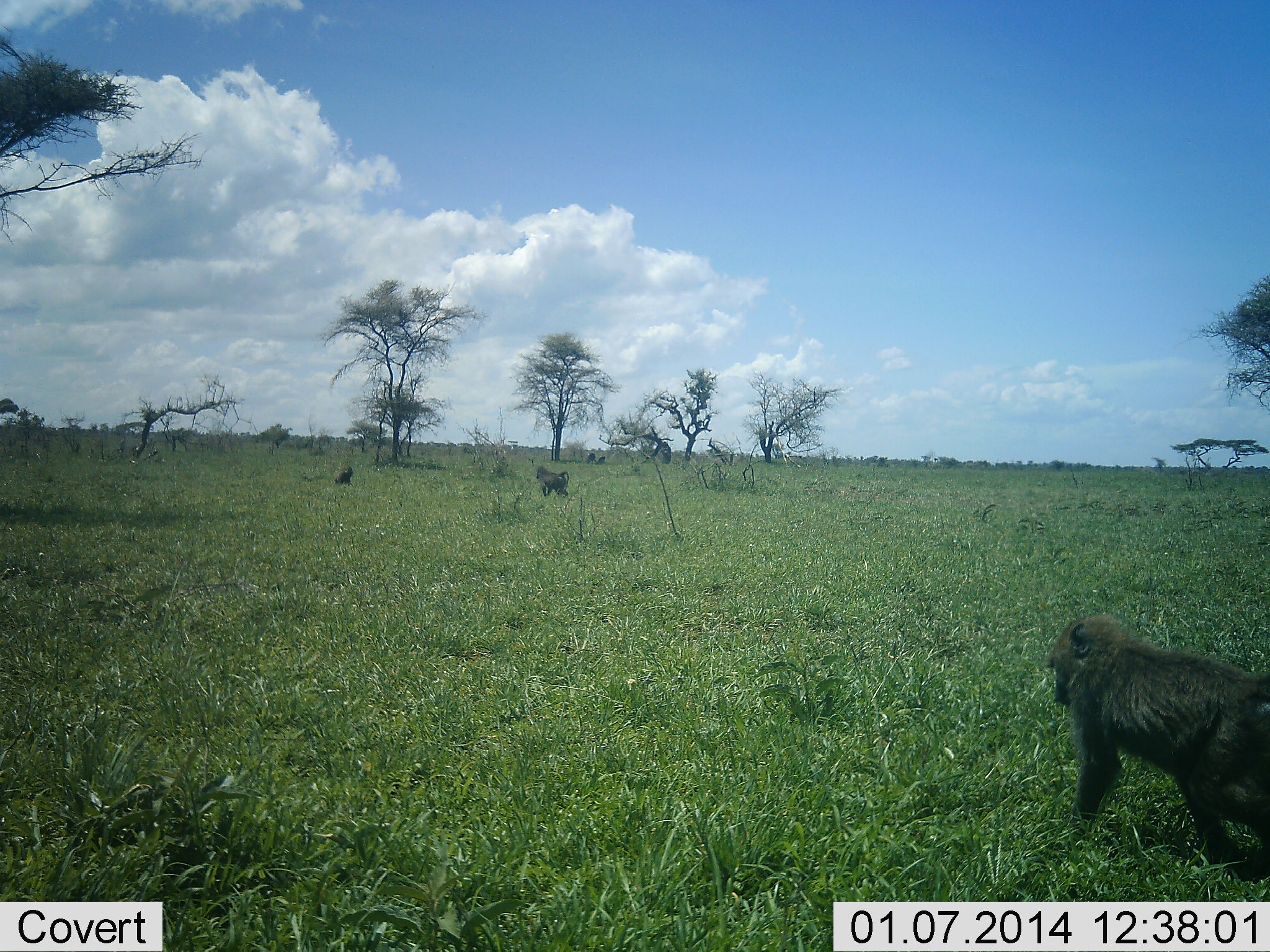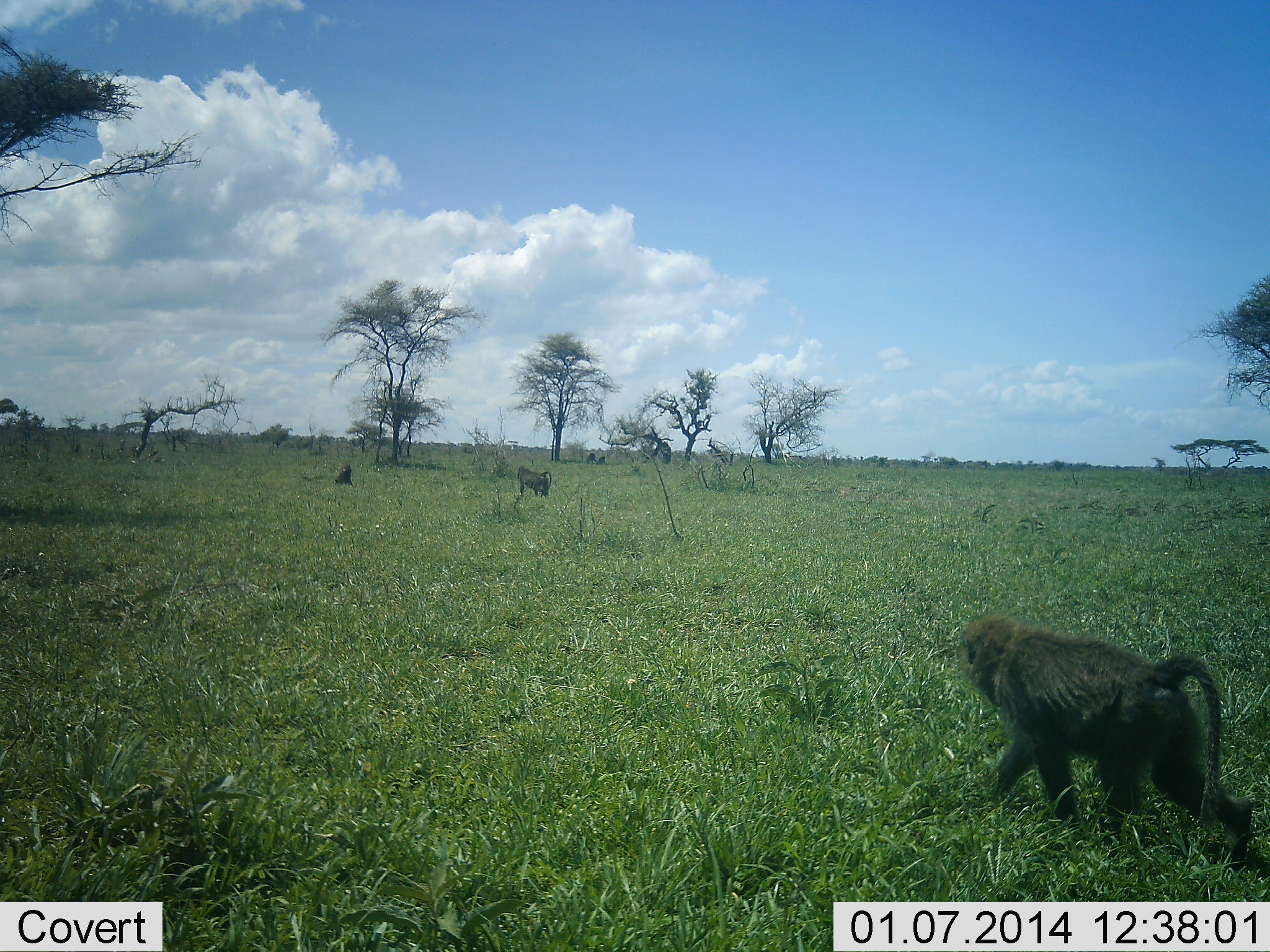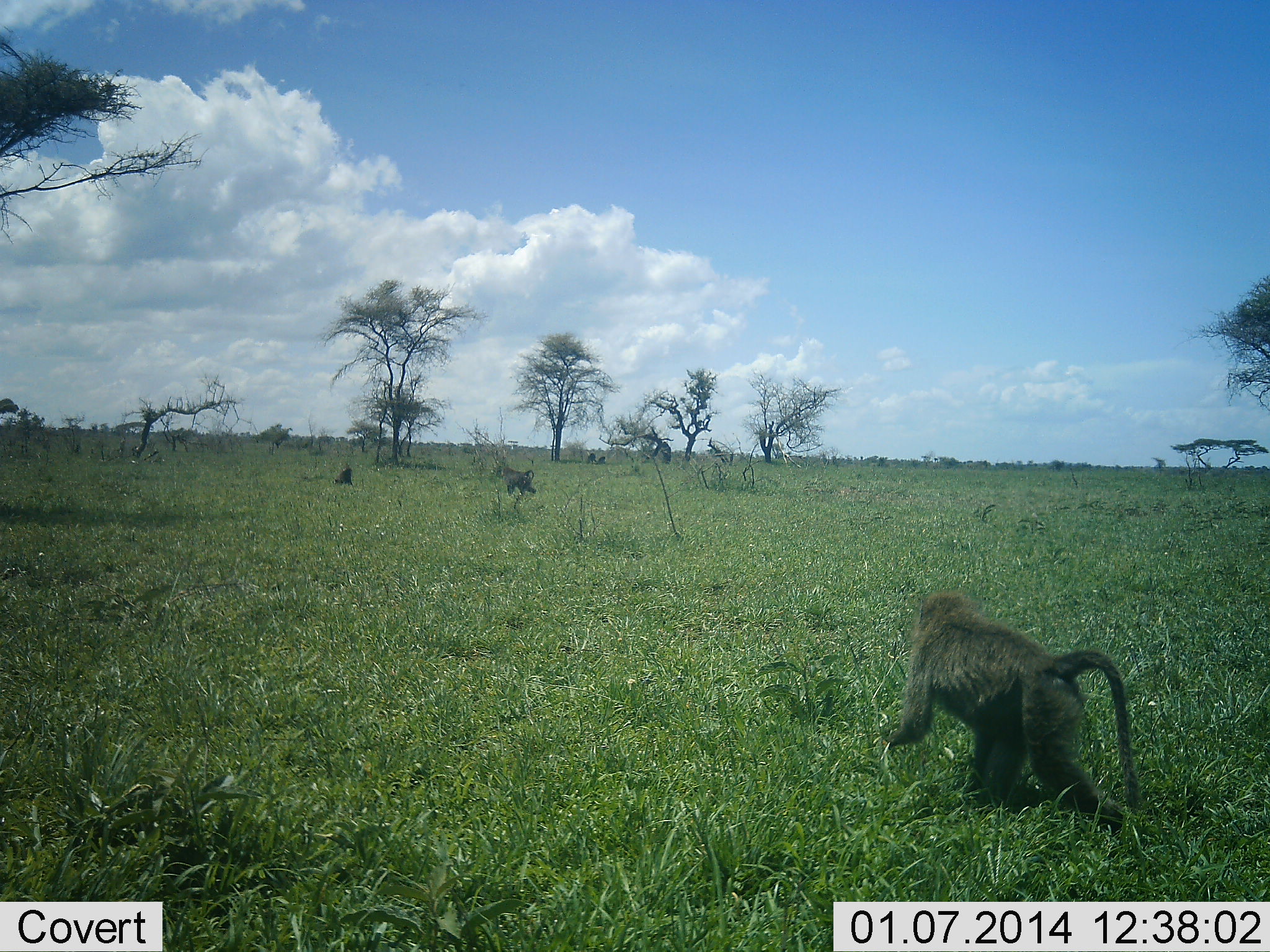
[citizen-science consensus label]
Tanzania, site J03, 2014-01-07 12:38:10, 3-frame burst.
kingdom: Animalia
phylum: Chordata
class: Mammalia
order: Primates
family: Cercopithecidae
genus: Papio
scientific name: Papio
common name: baboon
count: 3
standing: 0%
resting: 40%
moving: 100%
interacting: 0%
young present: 0%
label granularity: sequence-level